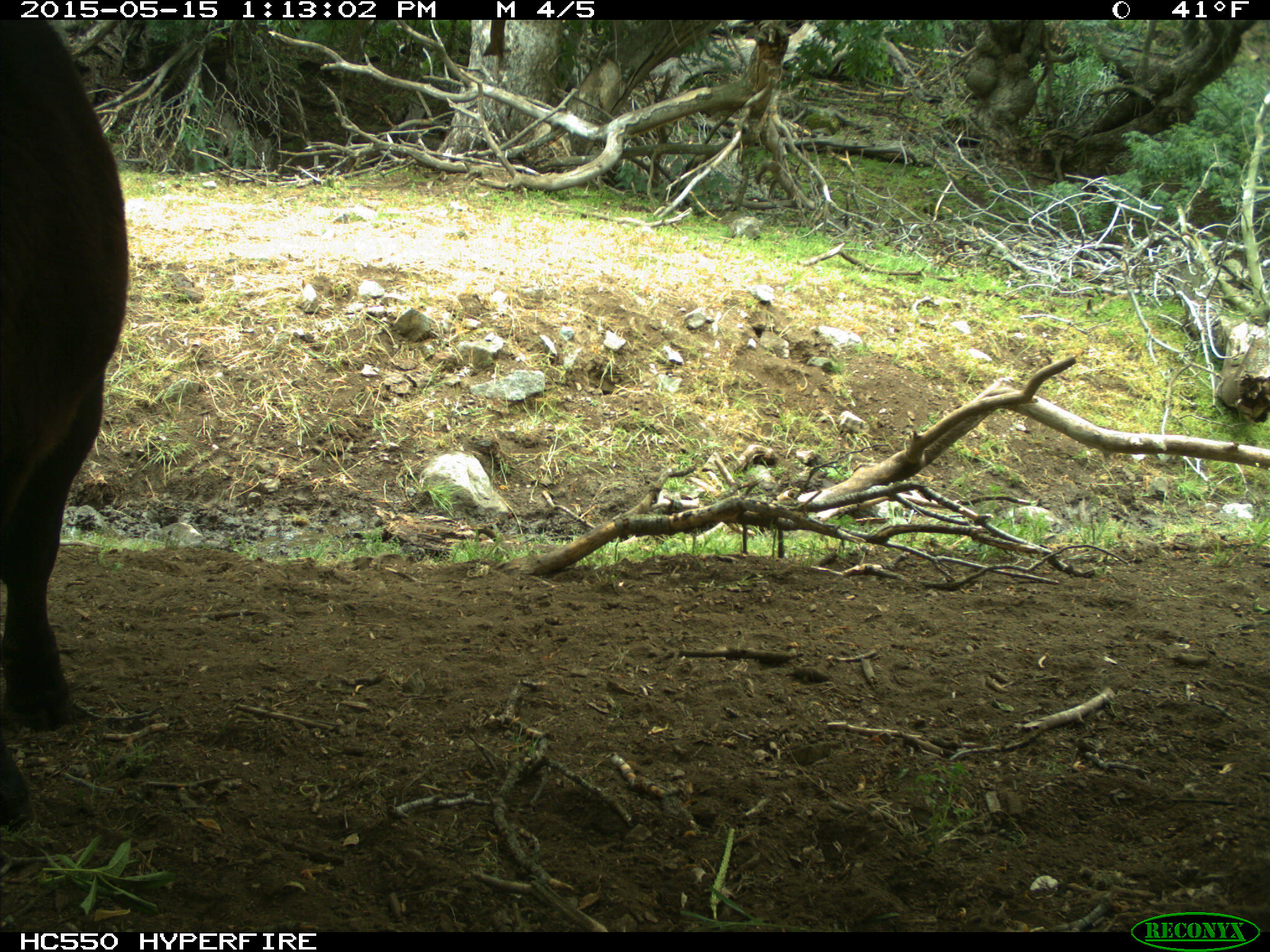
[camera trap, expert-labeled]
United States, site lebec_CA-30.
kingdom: Animalia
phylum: Chordata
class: Mammalia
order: Artiodactyla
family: Bovidae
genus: Bos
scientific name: Bos taurus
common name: domestic cow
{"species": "Bos taurus (domestic cow)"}